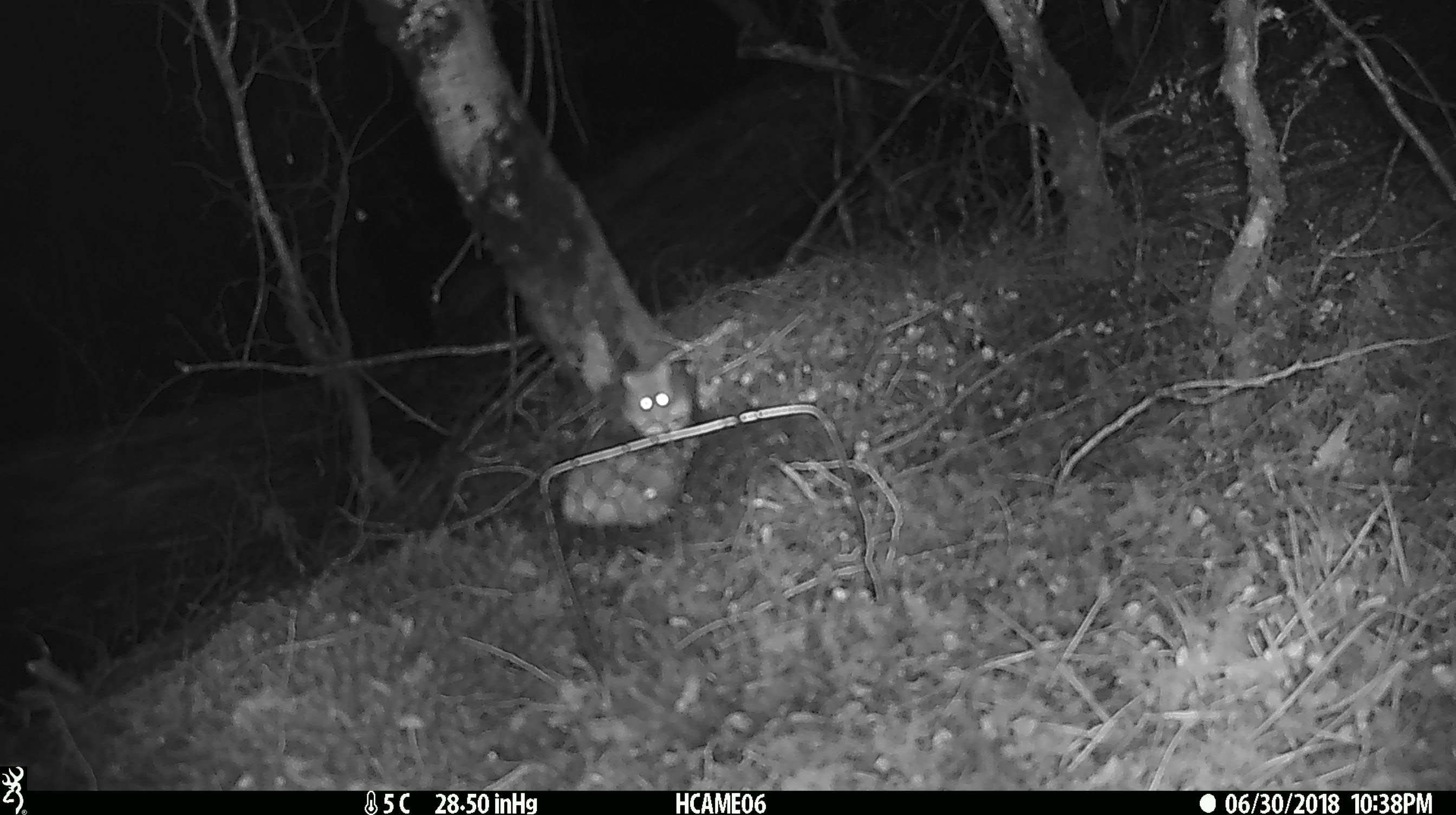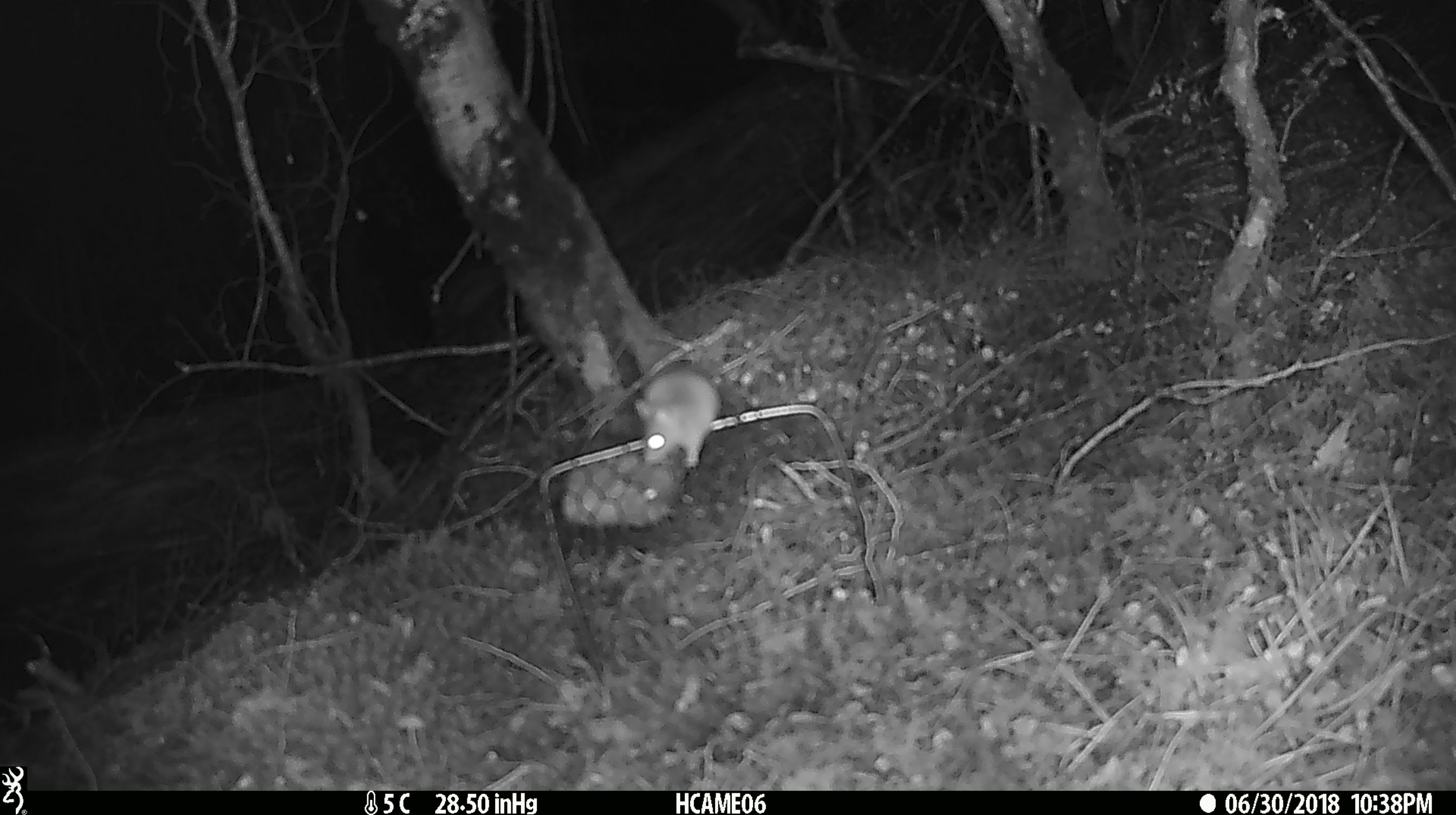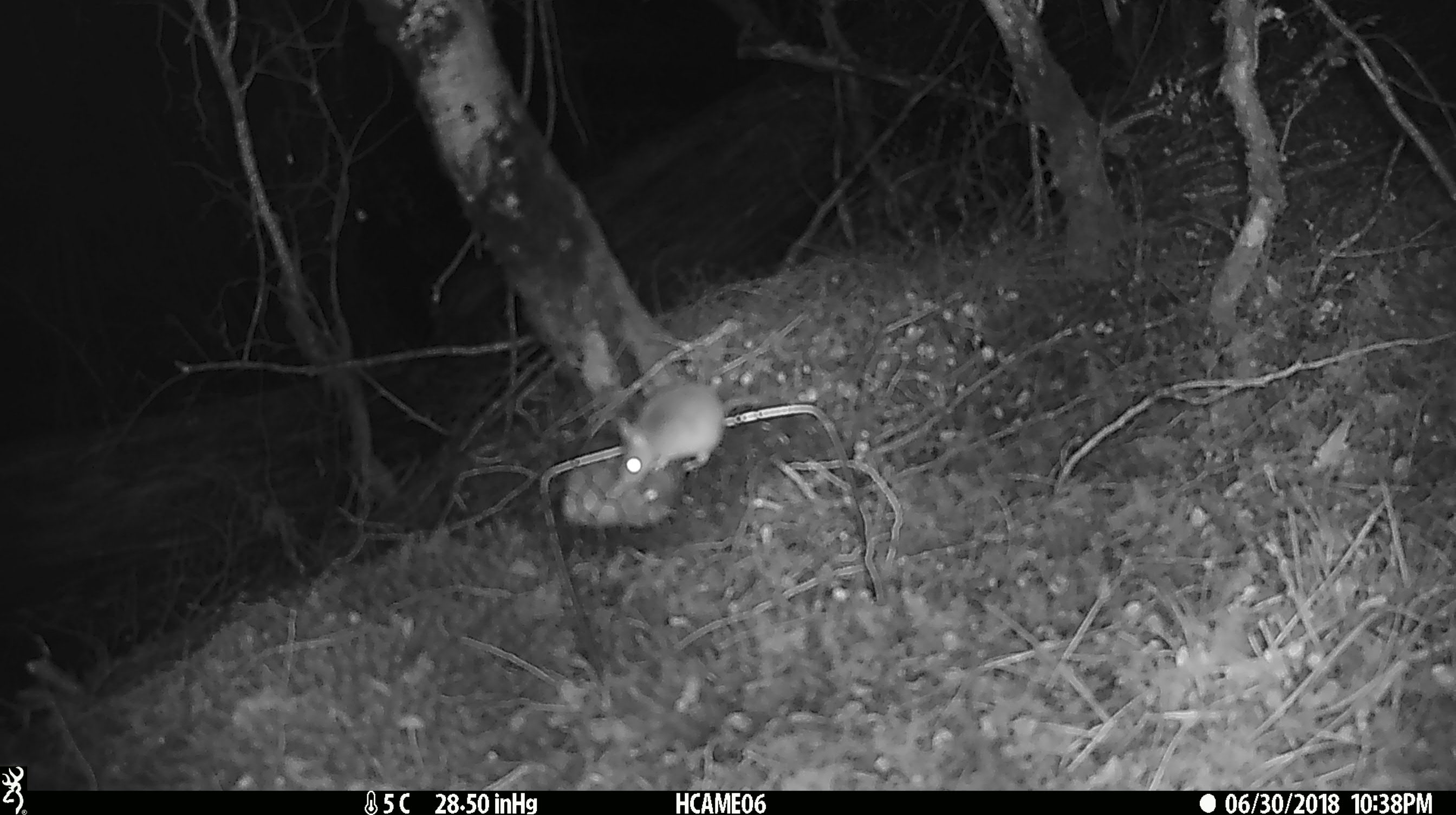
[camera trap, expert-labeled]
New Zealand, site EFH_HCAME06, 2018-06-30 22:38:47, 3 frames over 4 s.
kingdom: Animalia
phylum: Chordata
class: Mammalia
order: Rodentia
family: Muridae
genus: Mus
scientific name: Mus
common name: mouse